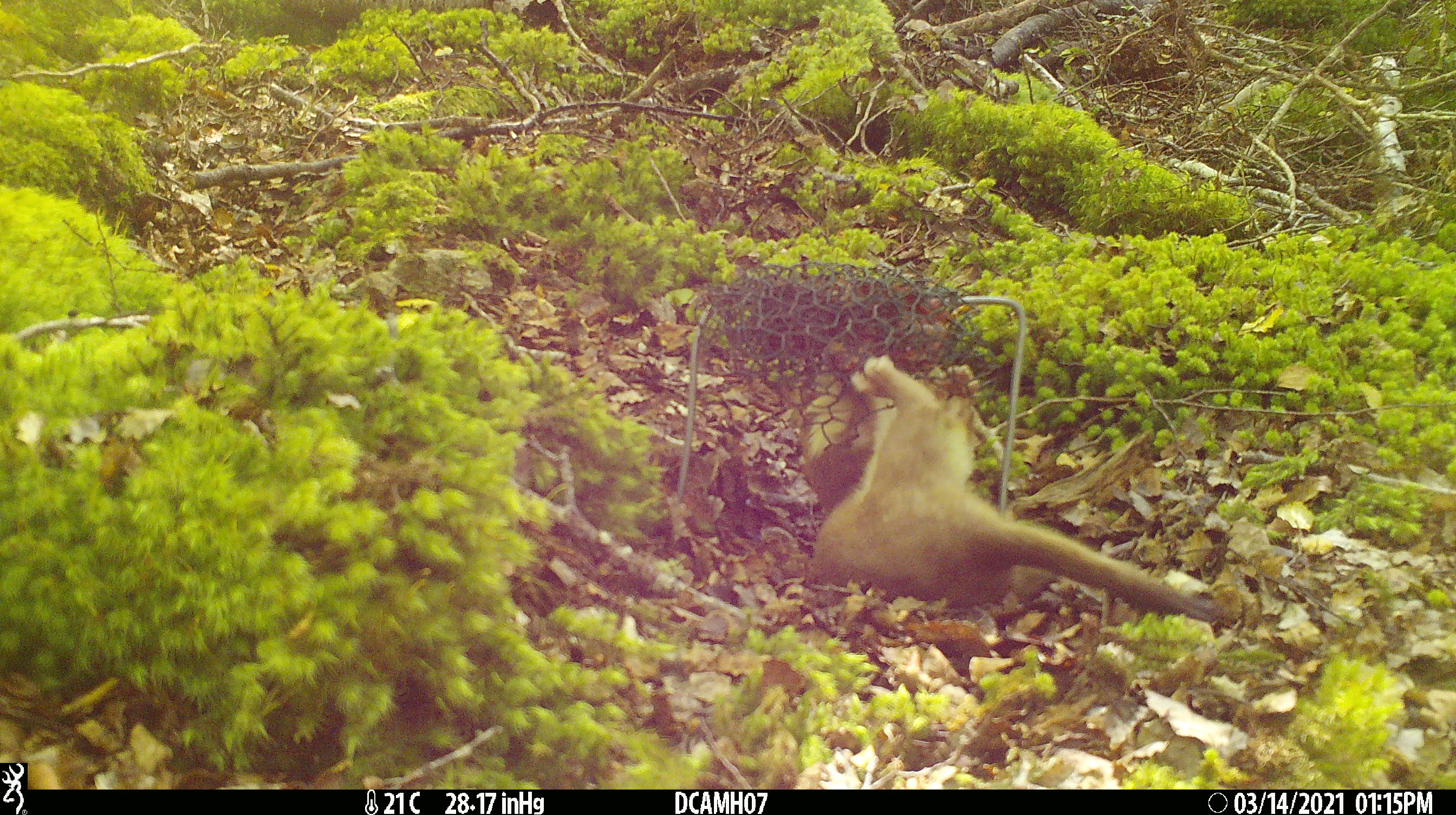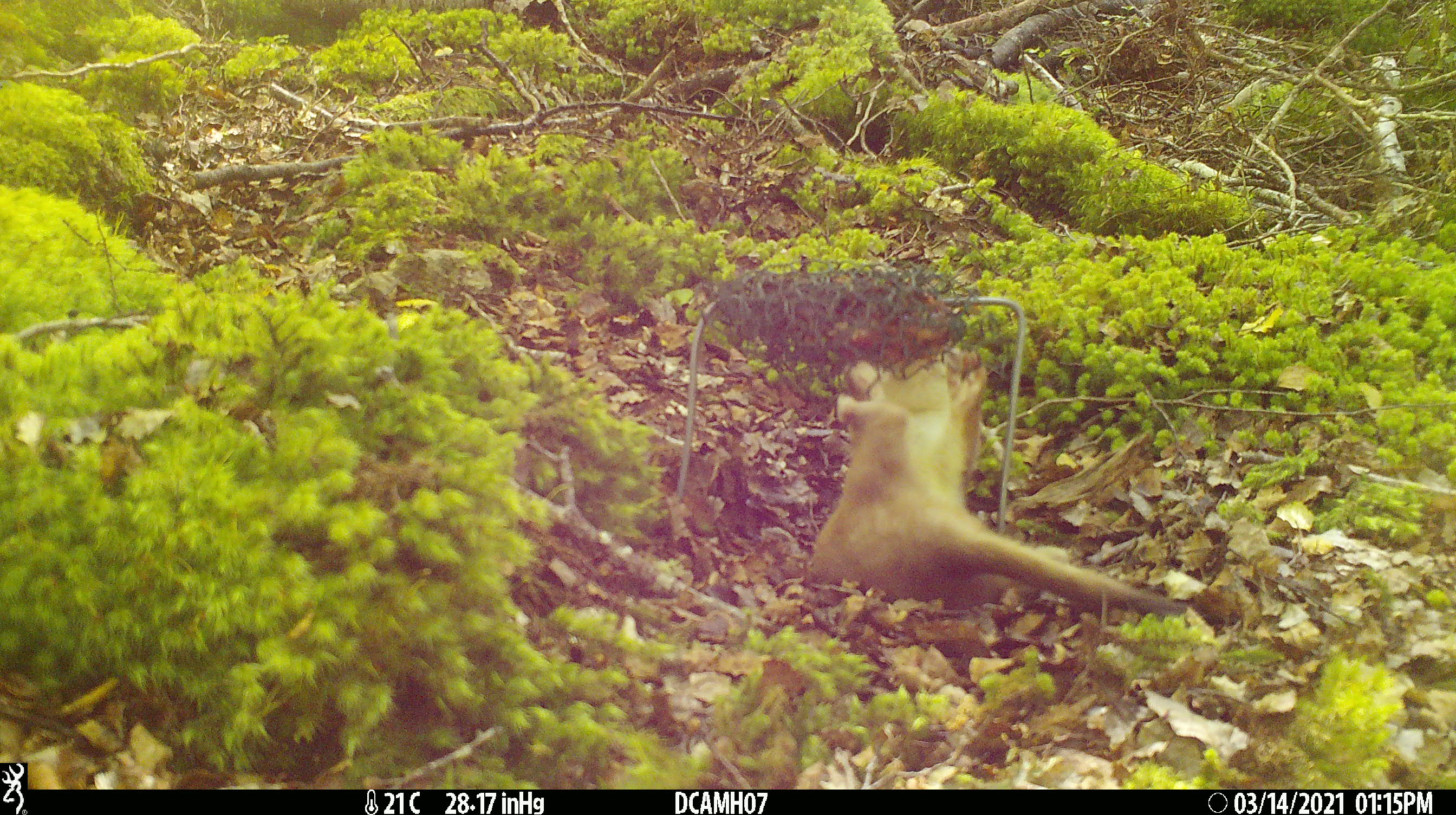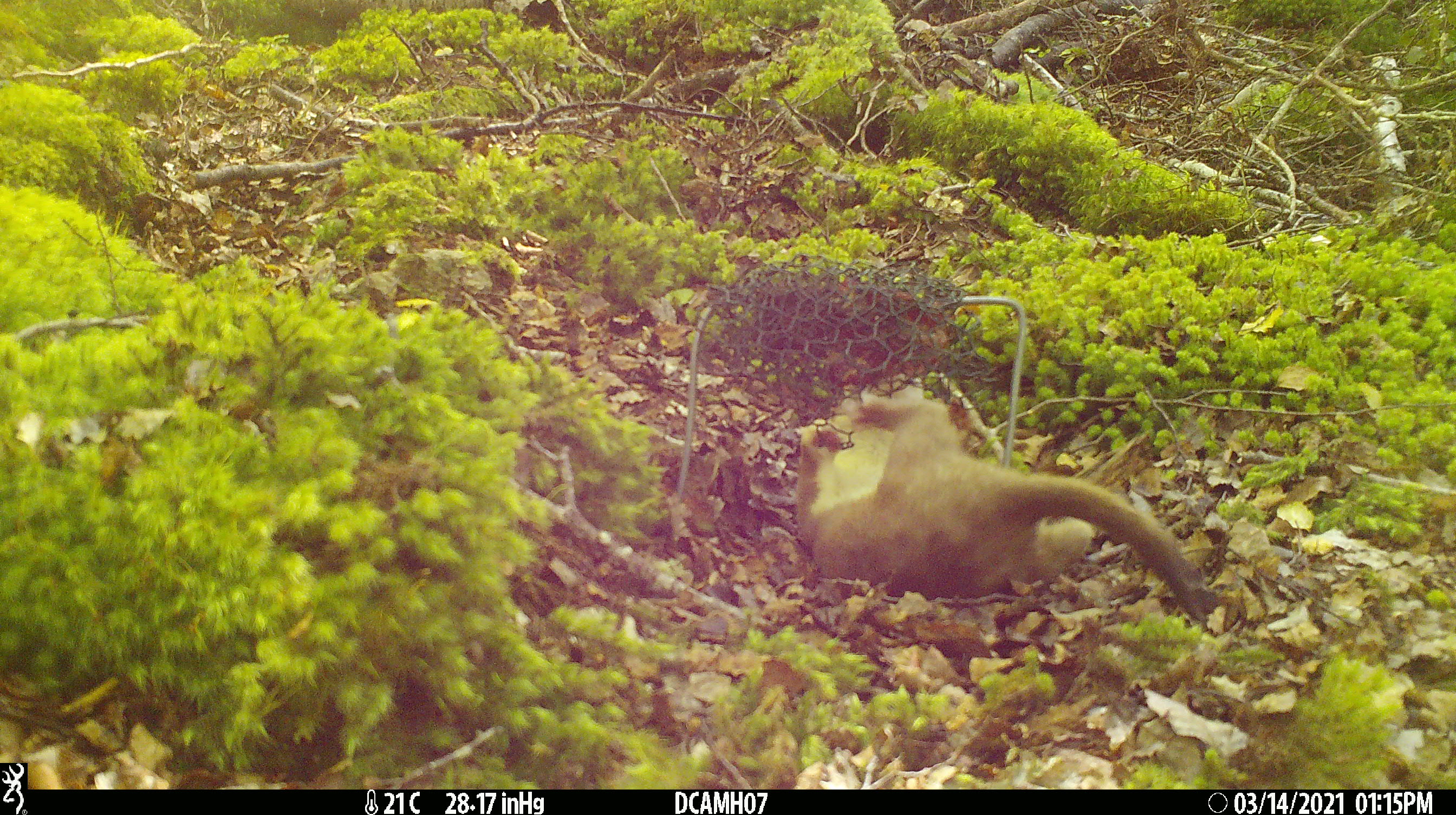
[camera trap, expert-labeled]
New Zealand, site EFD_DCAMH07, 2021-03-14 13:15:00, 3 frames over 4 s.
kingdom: Animalia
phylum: Chordata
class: Mammalia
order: Carnivora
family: Mustelidae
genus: Mustela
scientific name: Mustela erminea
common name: stoat